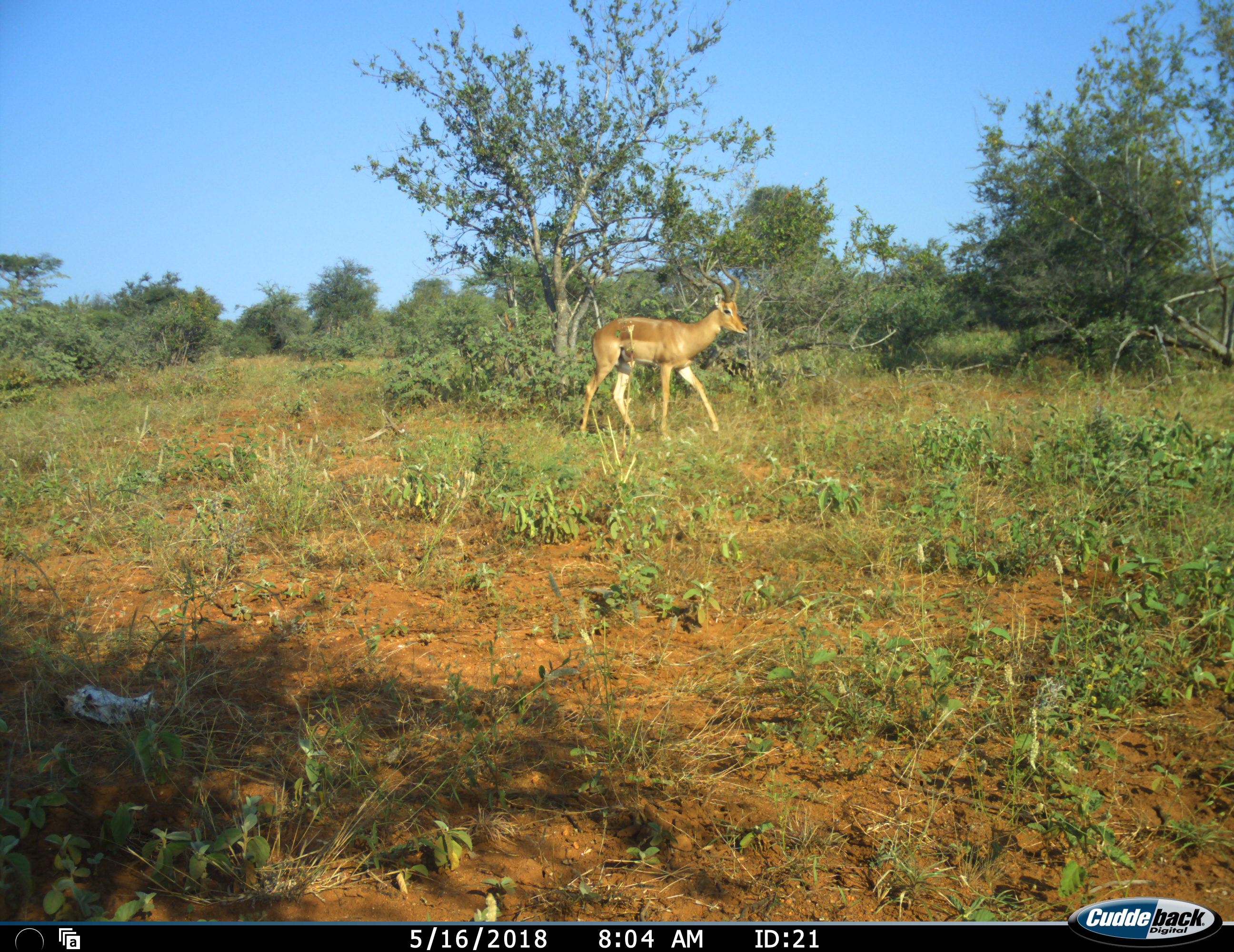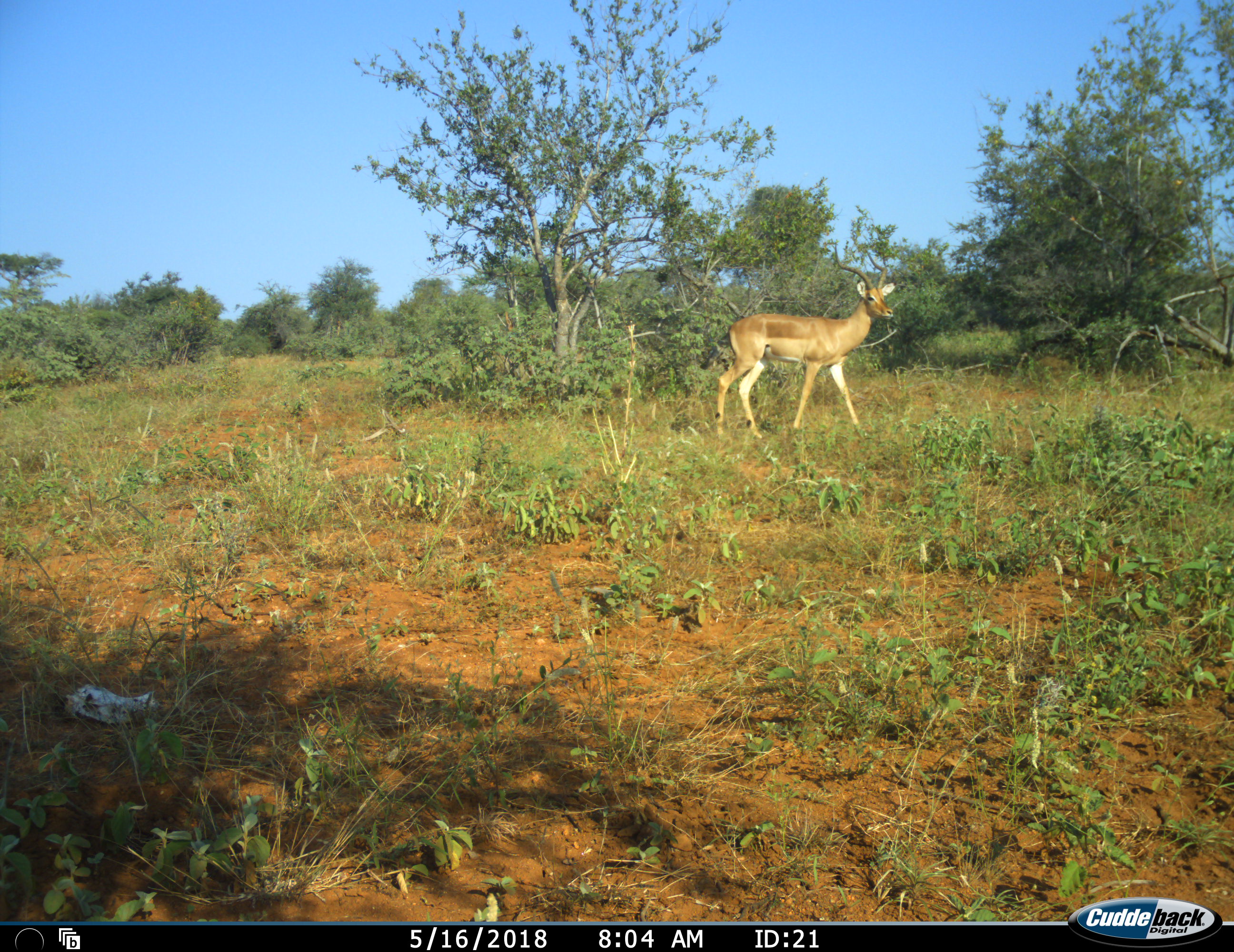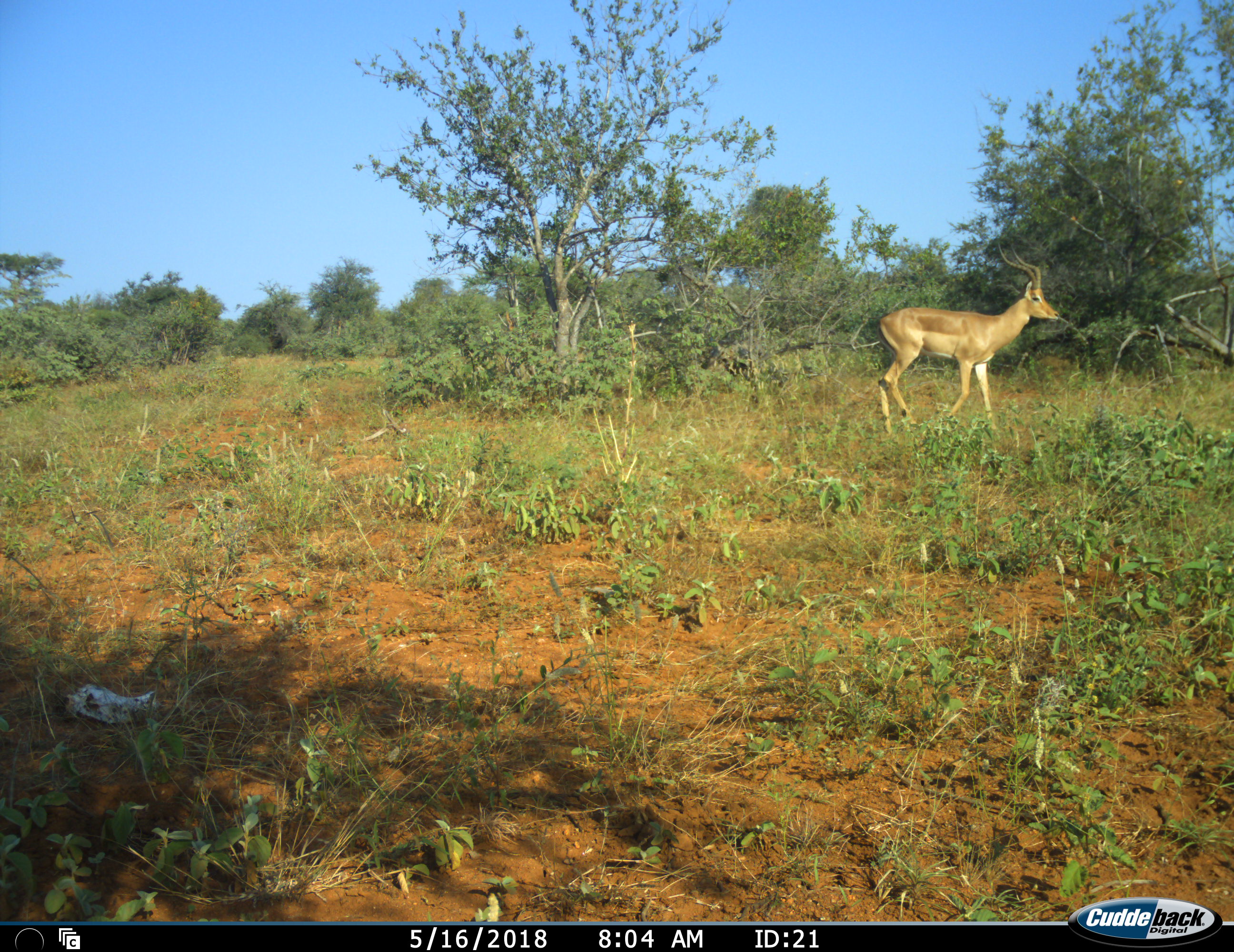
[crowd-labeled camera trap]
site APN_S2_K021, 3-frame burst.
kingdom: Animalia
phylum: Chordata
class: Mammalia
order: Artiodactyla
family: Bovidae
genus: Aepyceros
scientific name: Aepyceros melampus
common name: impala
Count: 1.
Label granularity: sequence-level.